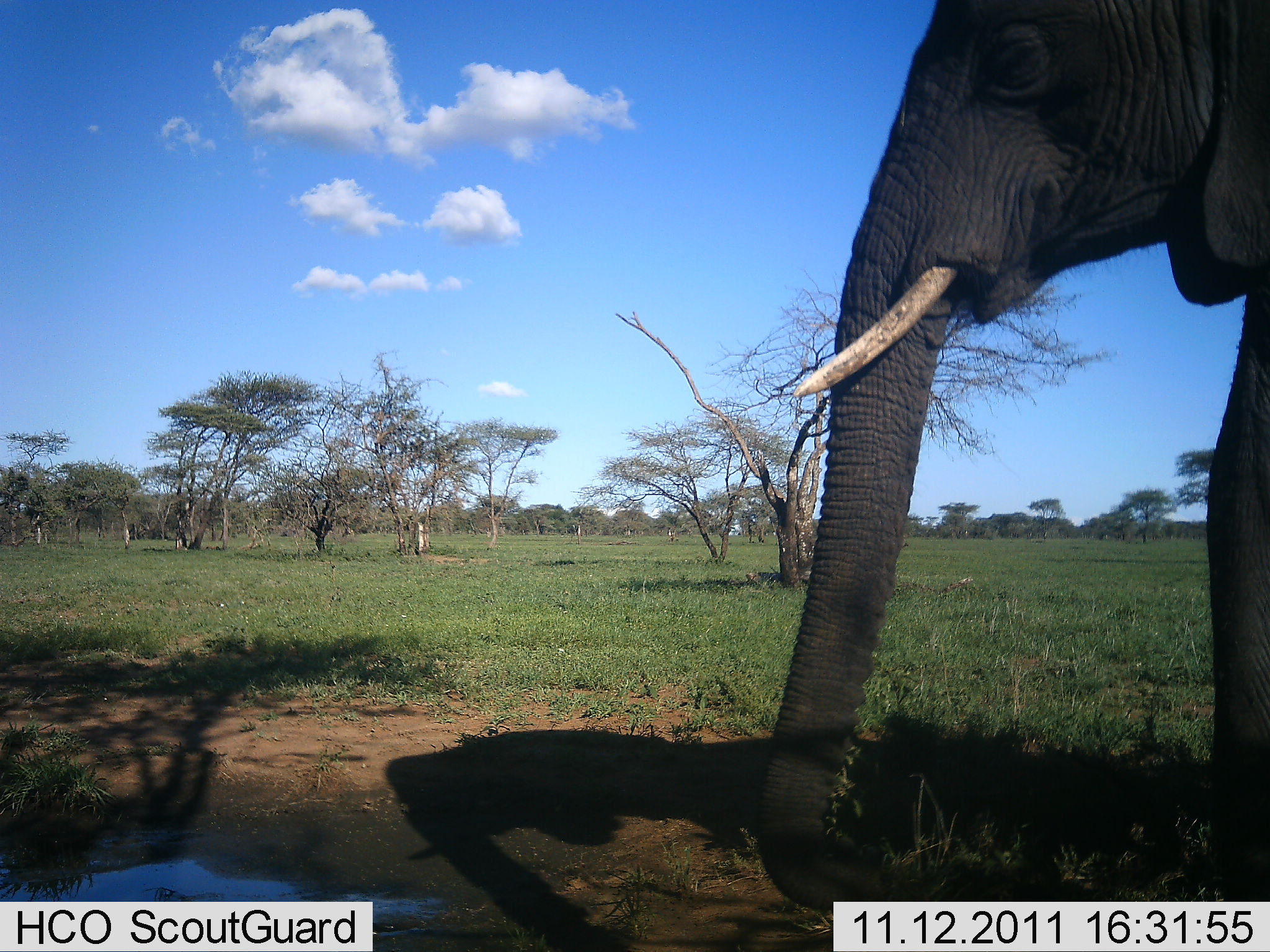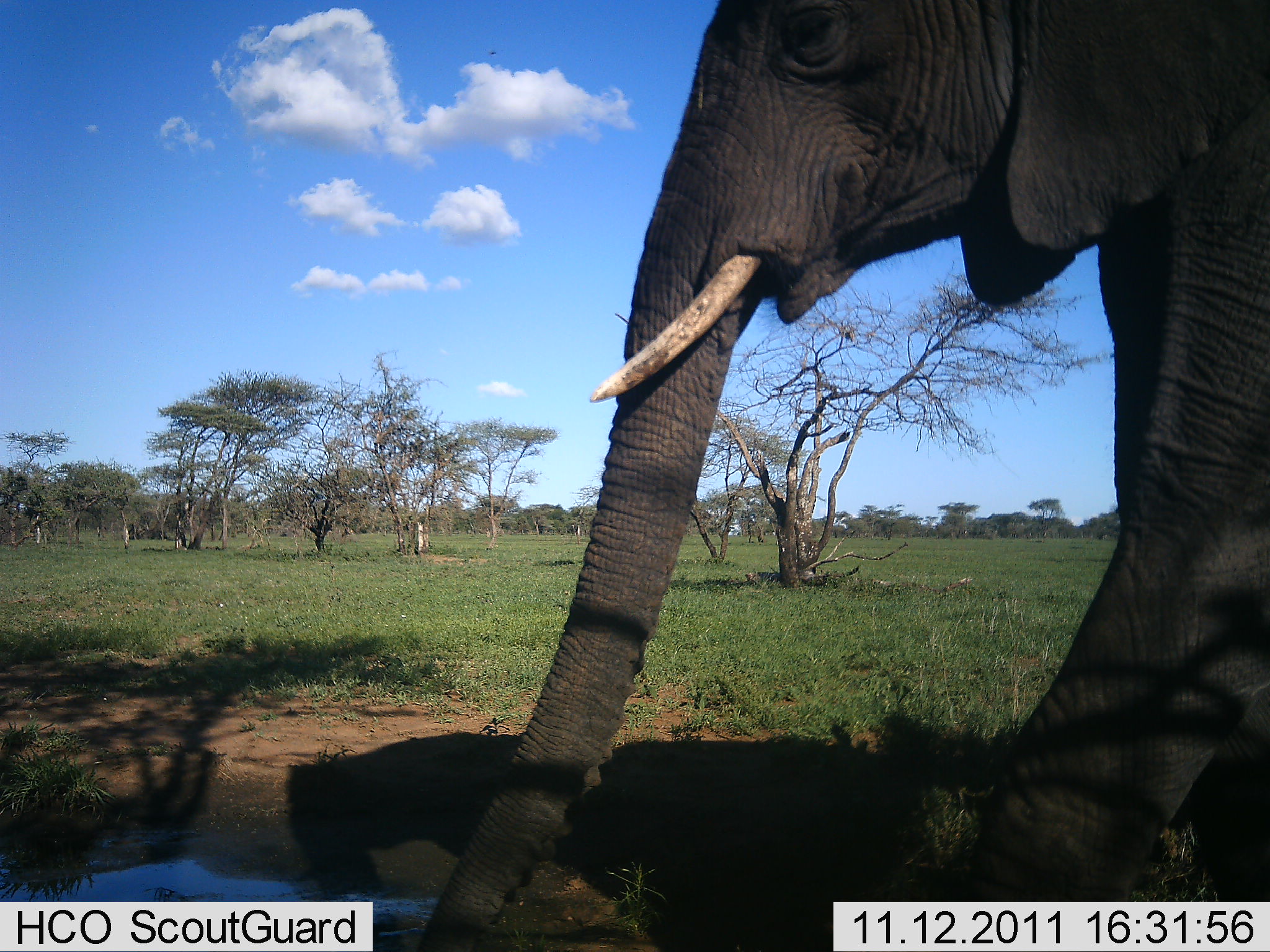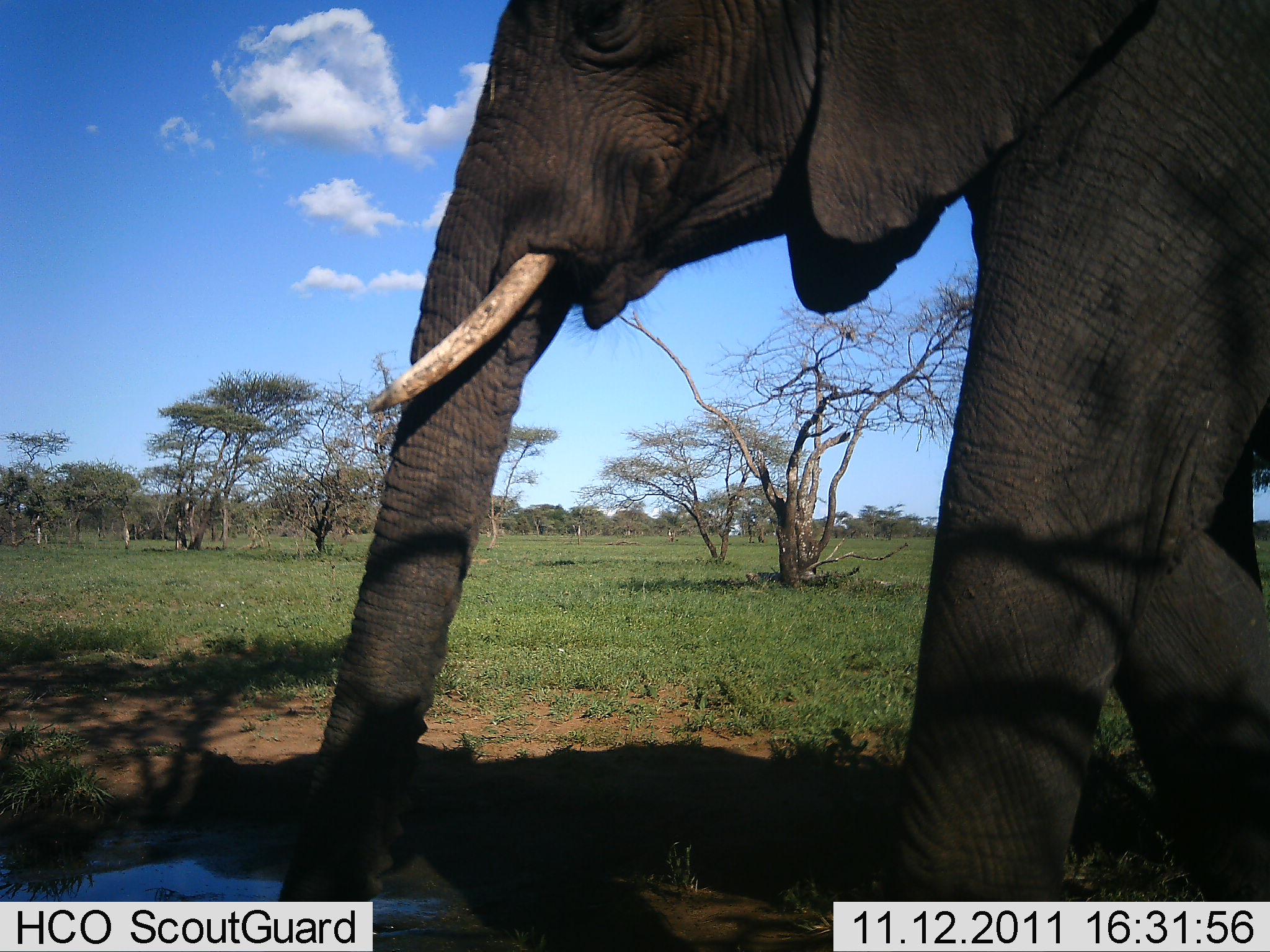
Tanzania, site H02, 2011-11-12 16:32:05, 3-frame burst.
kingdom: Animalia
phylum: Chordata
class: Mammalia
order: Proboscidea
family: Elephantidae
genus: Loxodonta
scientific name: Loxodonta africana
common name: african bush elephant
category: elephant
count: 1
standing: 7%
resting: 0%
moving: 87%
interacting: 7%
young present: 0%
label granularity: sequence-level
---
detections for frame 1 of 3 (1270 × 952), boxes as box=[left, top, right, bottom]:
animal: box=[758, 0, 1270, 900]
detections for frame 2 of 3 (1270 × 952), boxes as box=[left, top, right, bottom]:
animal: box=[412, 1, 1269, 952]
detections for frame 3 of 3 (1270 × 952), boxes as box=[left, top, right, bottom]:
animal: box=[267, 1, 1270, 952]